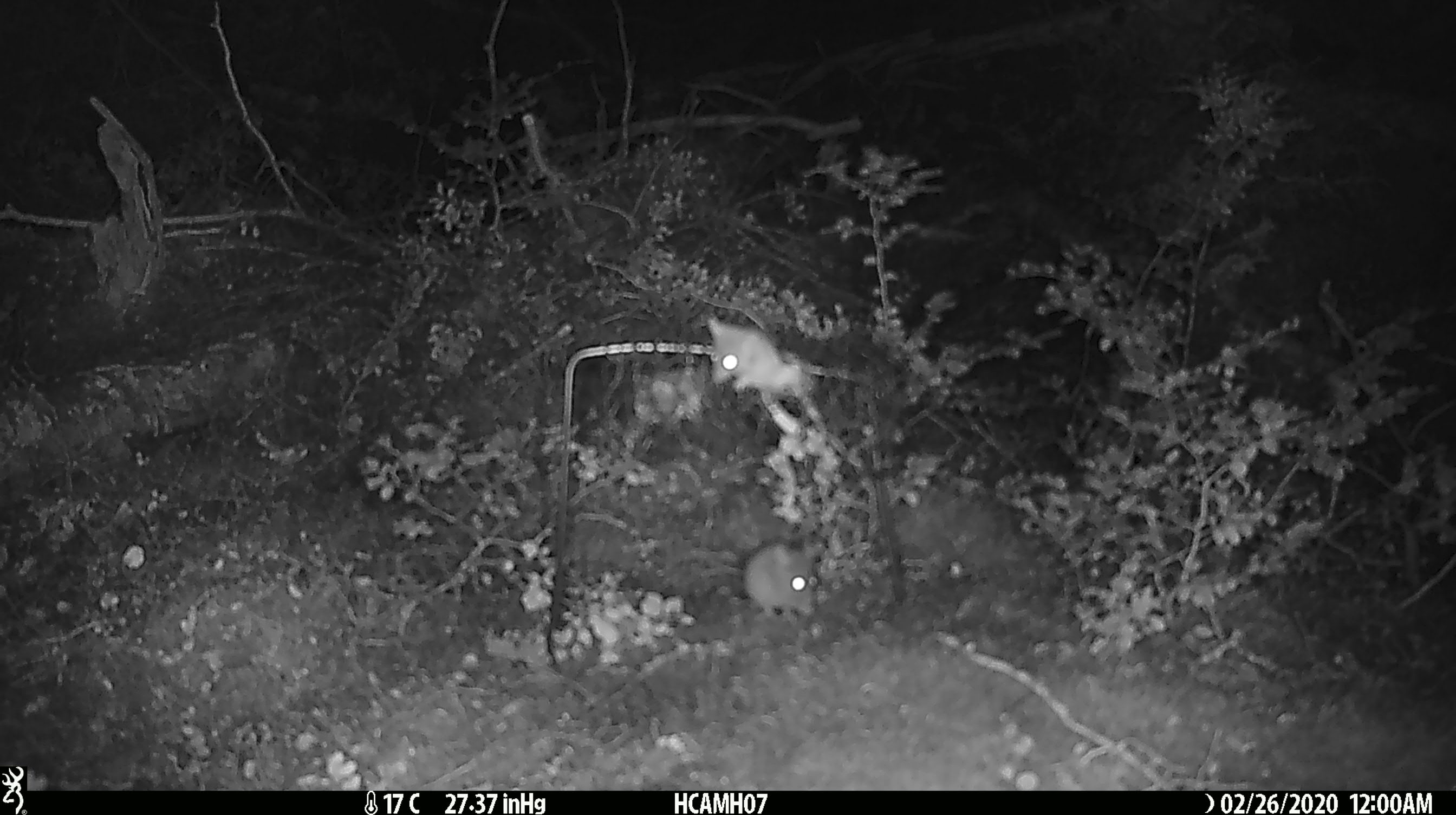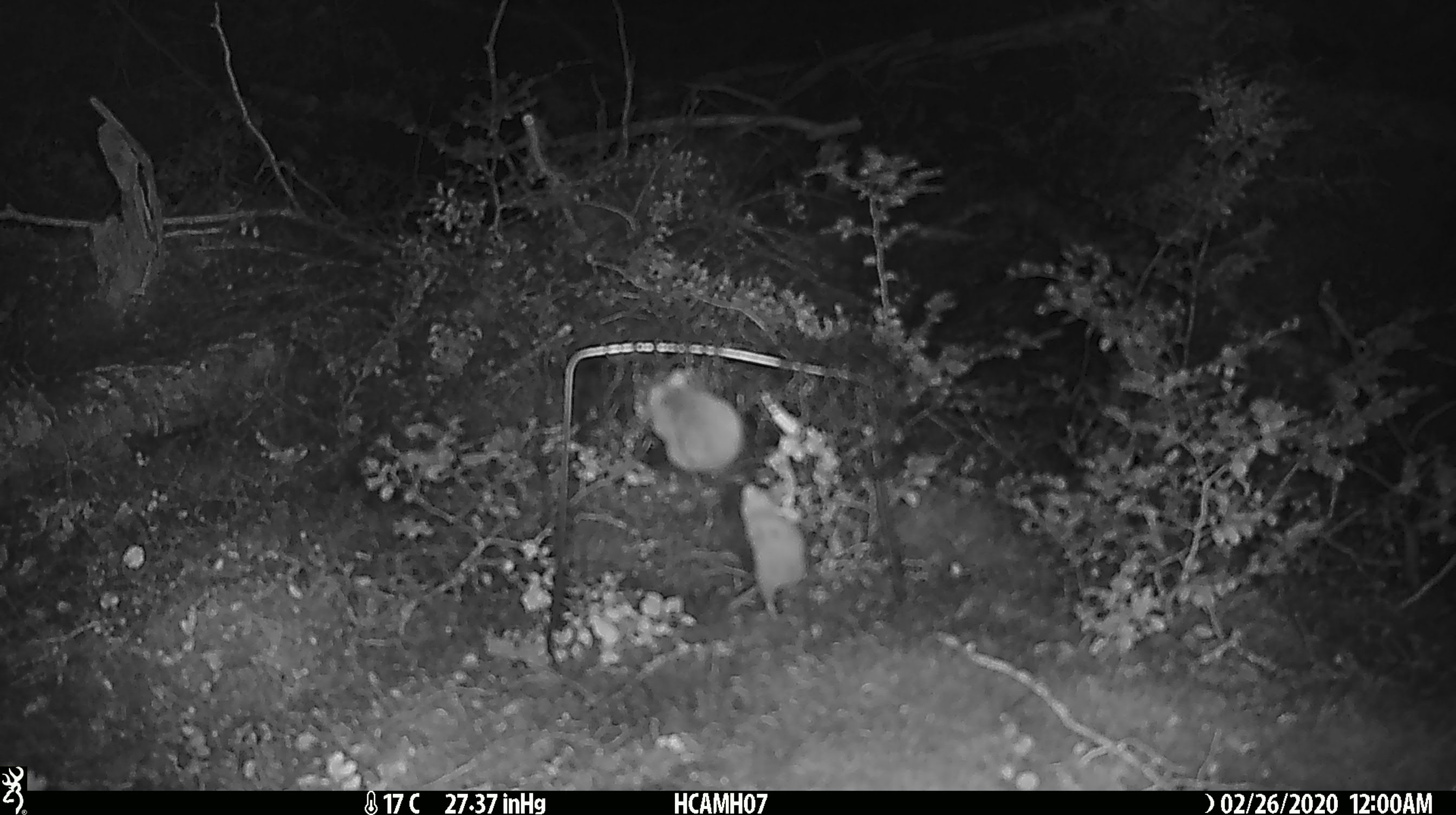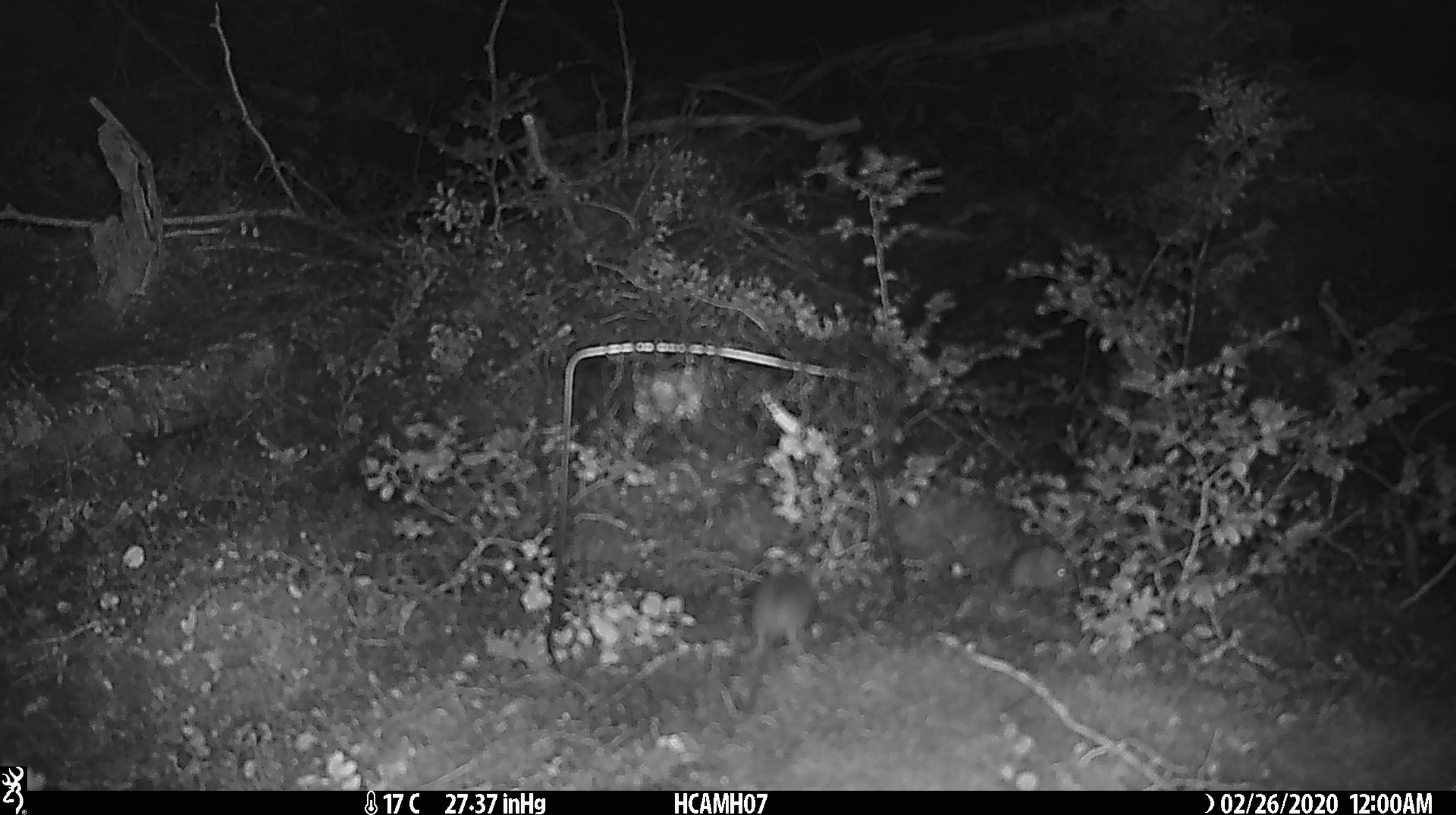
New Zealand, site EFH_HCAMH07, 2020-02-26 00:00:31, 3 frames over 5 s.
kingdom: Animalia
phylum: Chordata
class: Mammalia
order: Rodentia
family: Muridae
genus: Mus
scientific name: Mus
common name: mouse